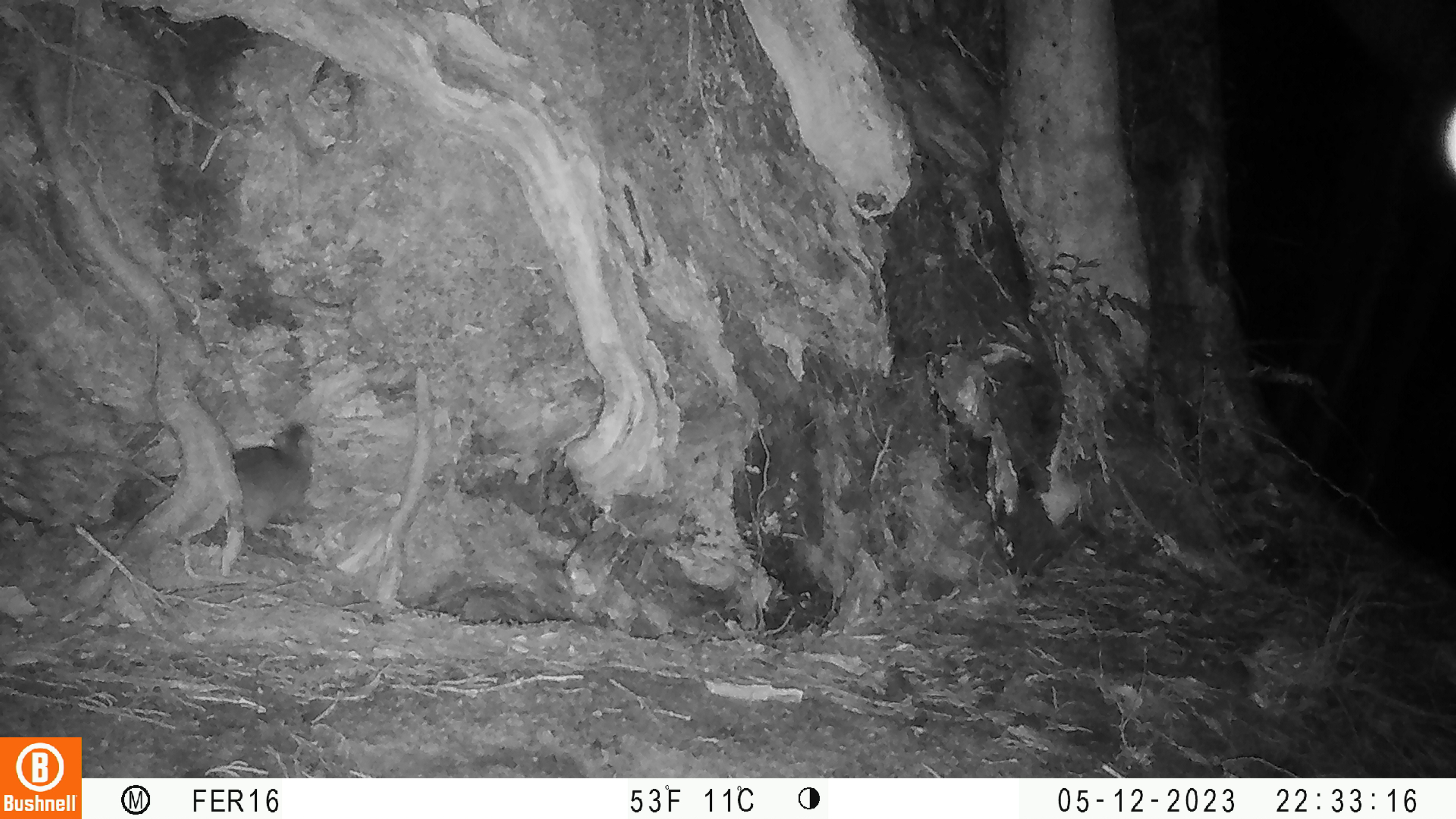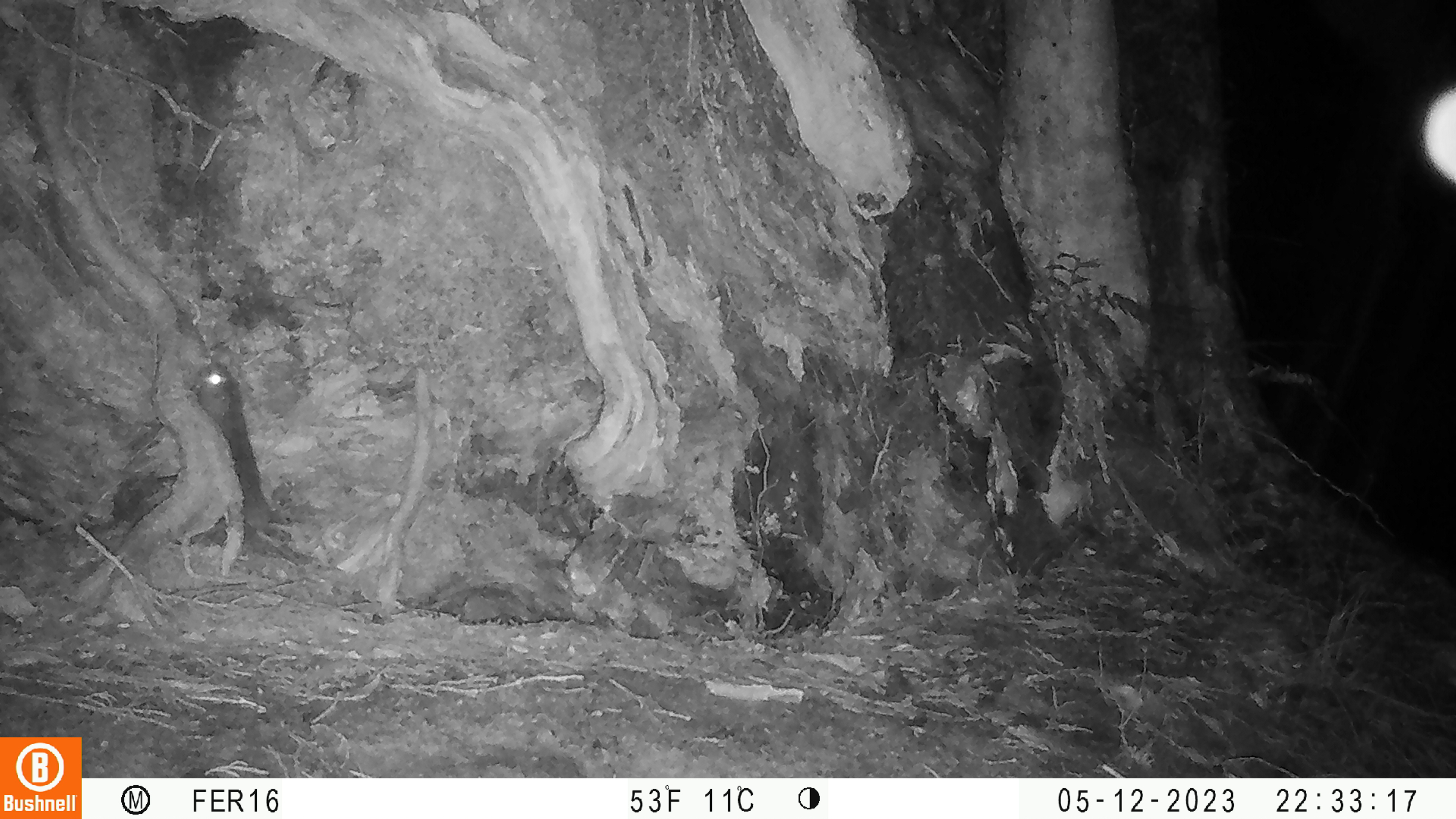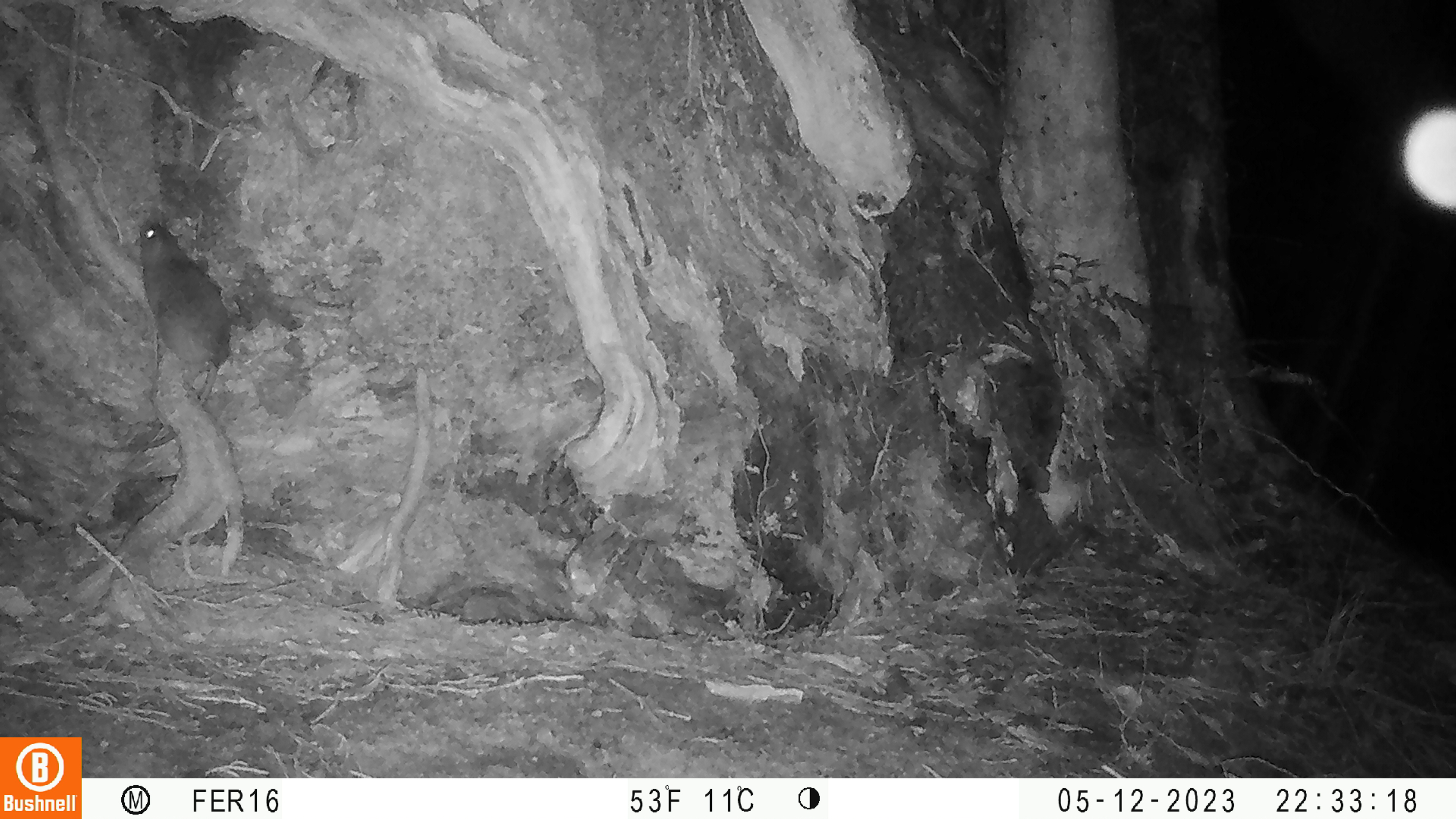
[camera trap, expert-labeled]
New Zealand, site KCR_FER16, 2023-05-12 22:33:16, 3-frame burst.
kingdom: Animalia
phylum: Chordata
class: Mammalia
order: Rodentia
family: Muridae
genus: Rattus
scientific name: Rattus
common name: rat